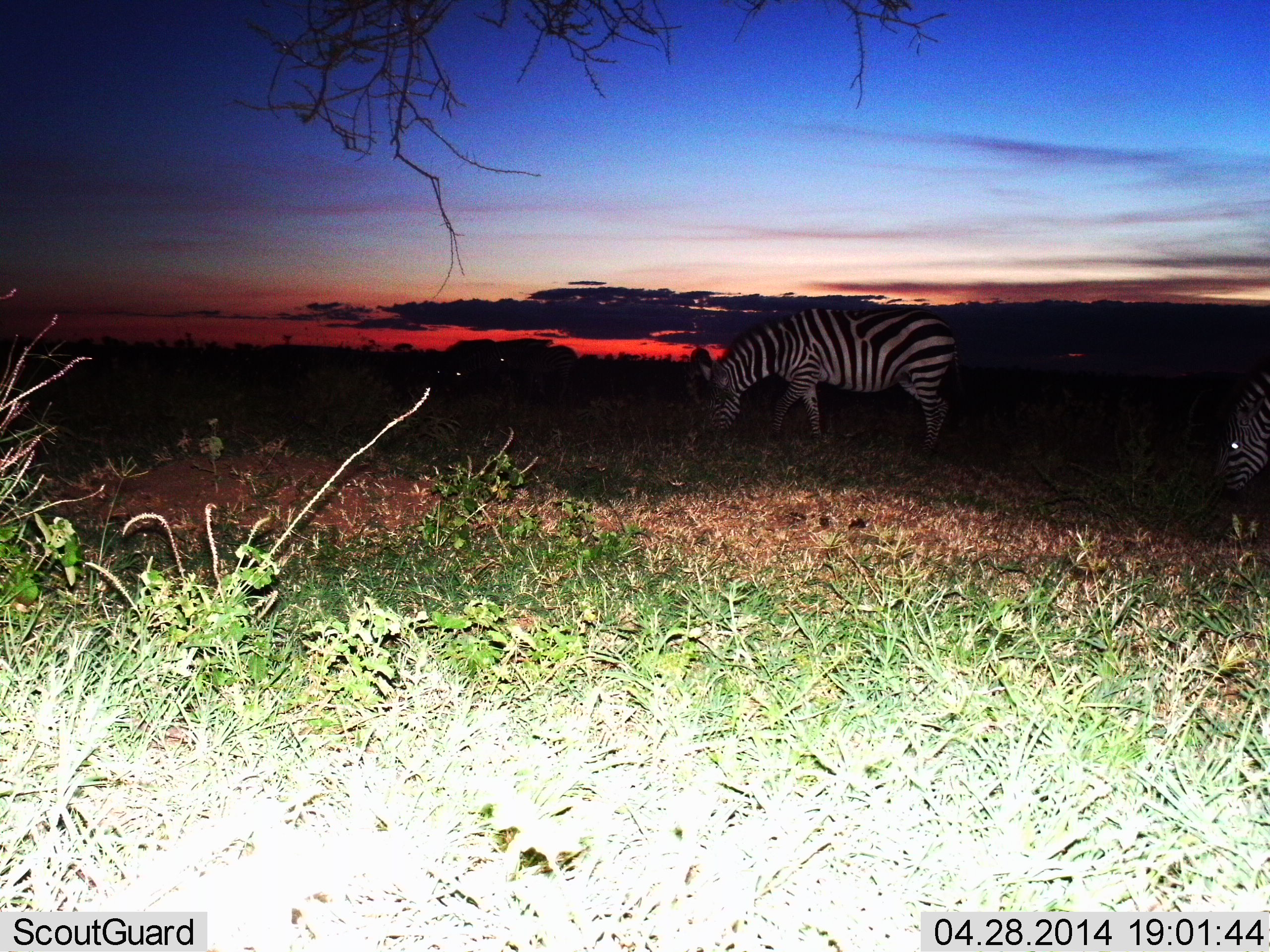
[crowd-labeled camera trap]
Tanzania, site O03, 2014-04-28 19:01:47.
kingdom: Animalia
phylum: Chordata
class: Mammalia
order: Perissodactyla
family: Equidae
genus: Equus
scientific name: Equus quagga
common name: plains zebra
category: zebra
Zebra (plains zebra) (Equus quagga), count 2. Behavior (volunteer vote fractions): standing 30%, resting 0%, moving 10%, interacting 0%. Young present (vote fraction): 0%. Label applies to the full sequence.